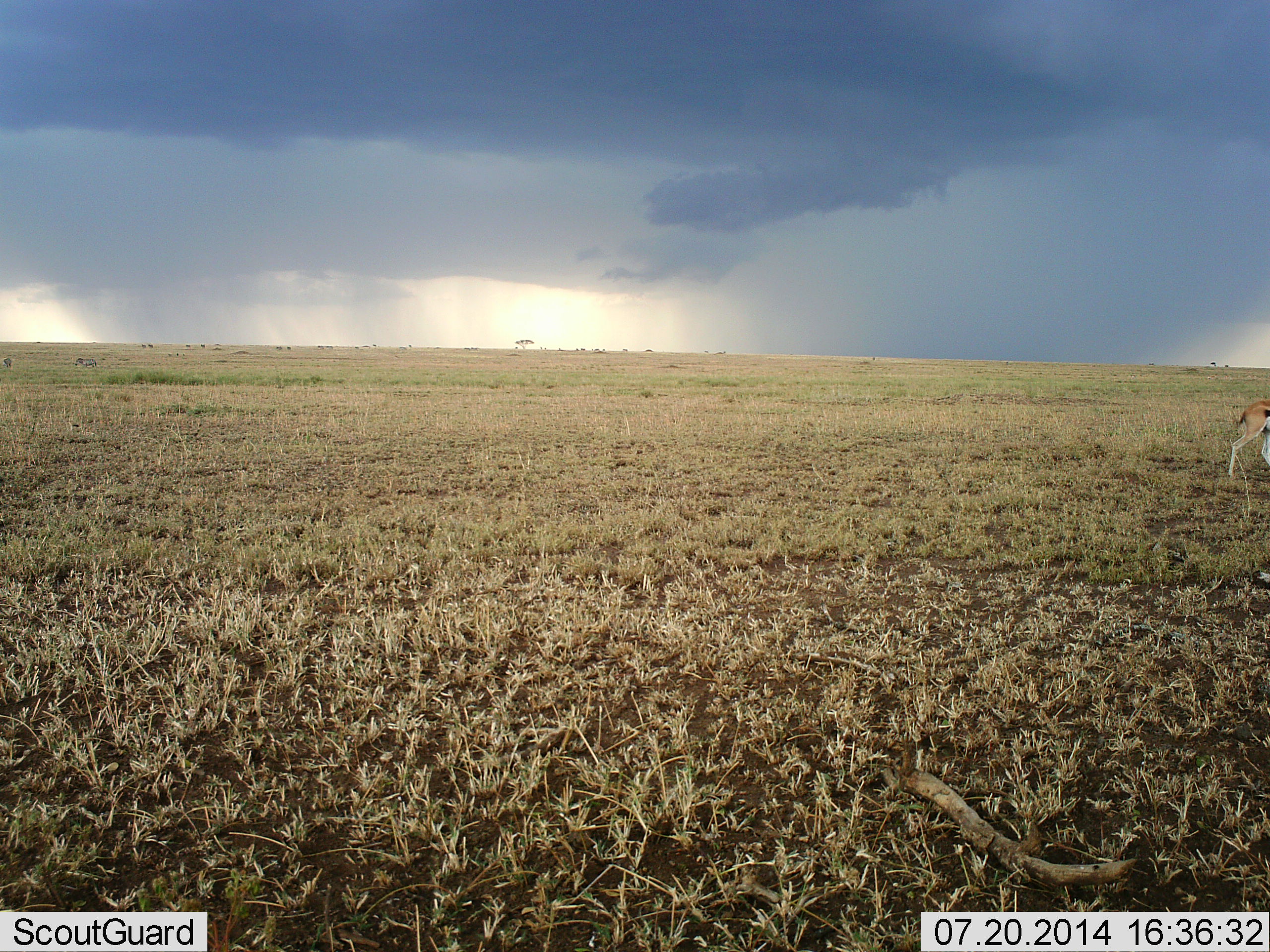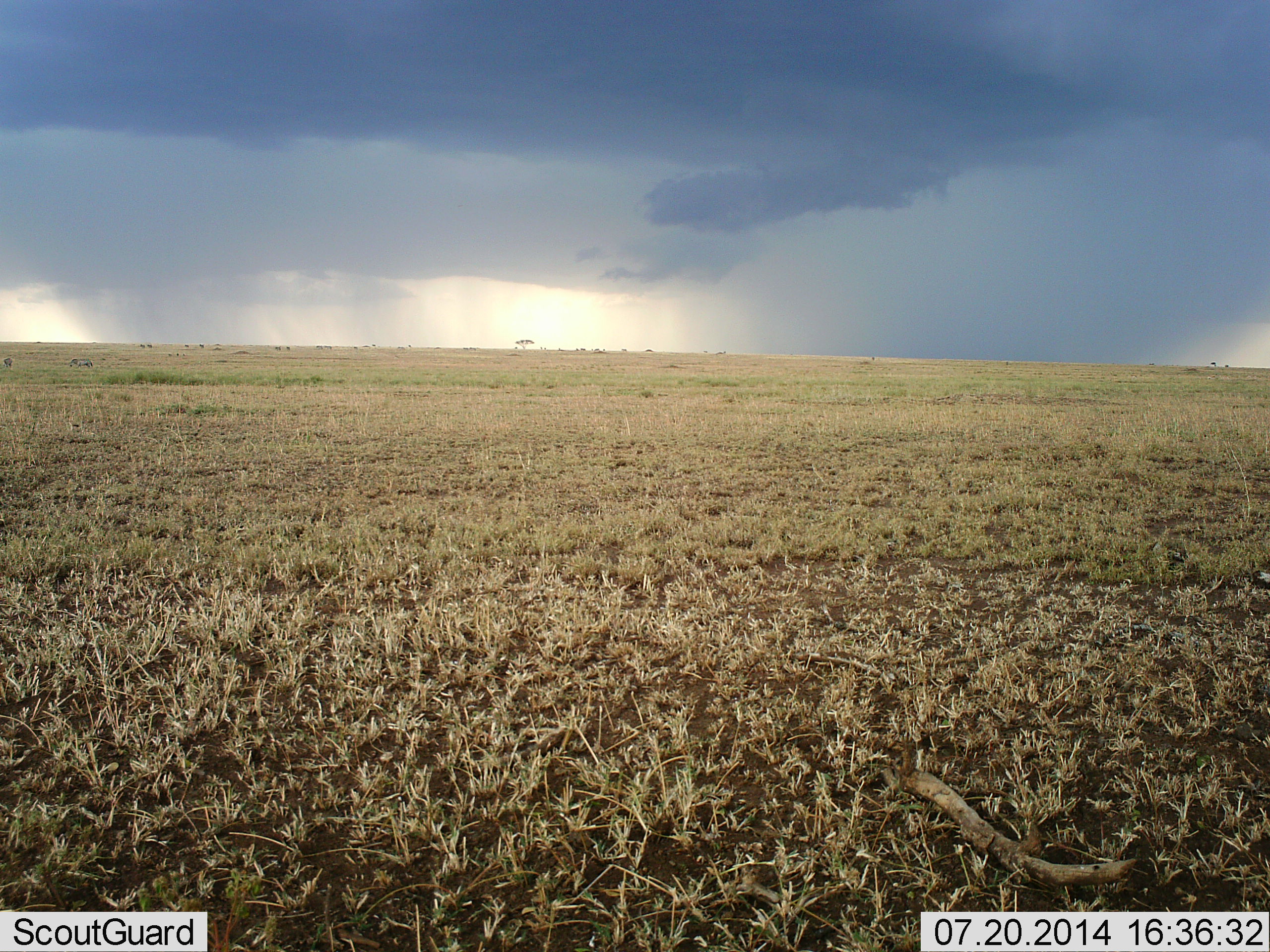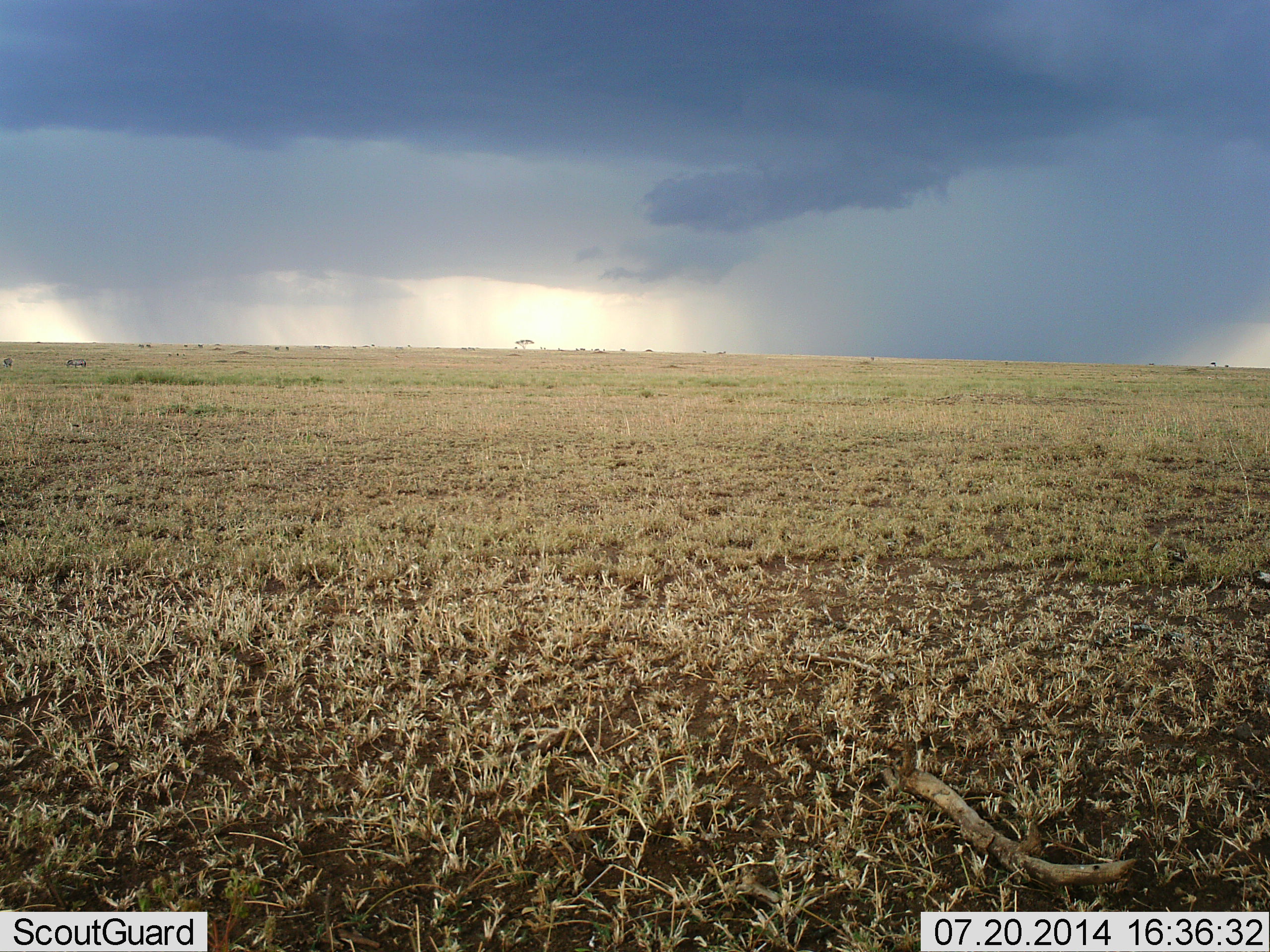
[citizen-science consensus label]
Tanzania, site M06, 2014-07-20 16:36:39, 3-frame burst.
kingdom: Animalia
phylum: Chordata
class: Mammalia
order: Artiodactyla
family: Bovidae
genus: Eudorcas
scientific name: Eudorcas thomsonii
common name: thomson's gazelle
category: gazellethomsons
Gazellethomsons (thomson's gazelle) (Eudorcas thomsonii), count 1. Behavior (volunteer vote fractions): standing 9%, resting 0%, moving 100%, interacting 0%. Young present (vote fraction): 0%. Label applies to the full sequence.